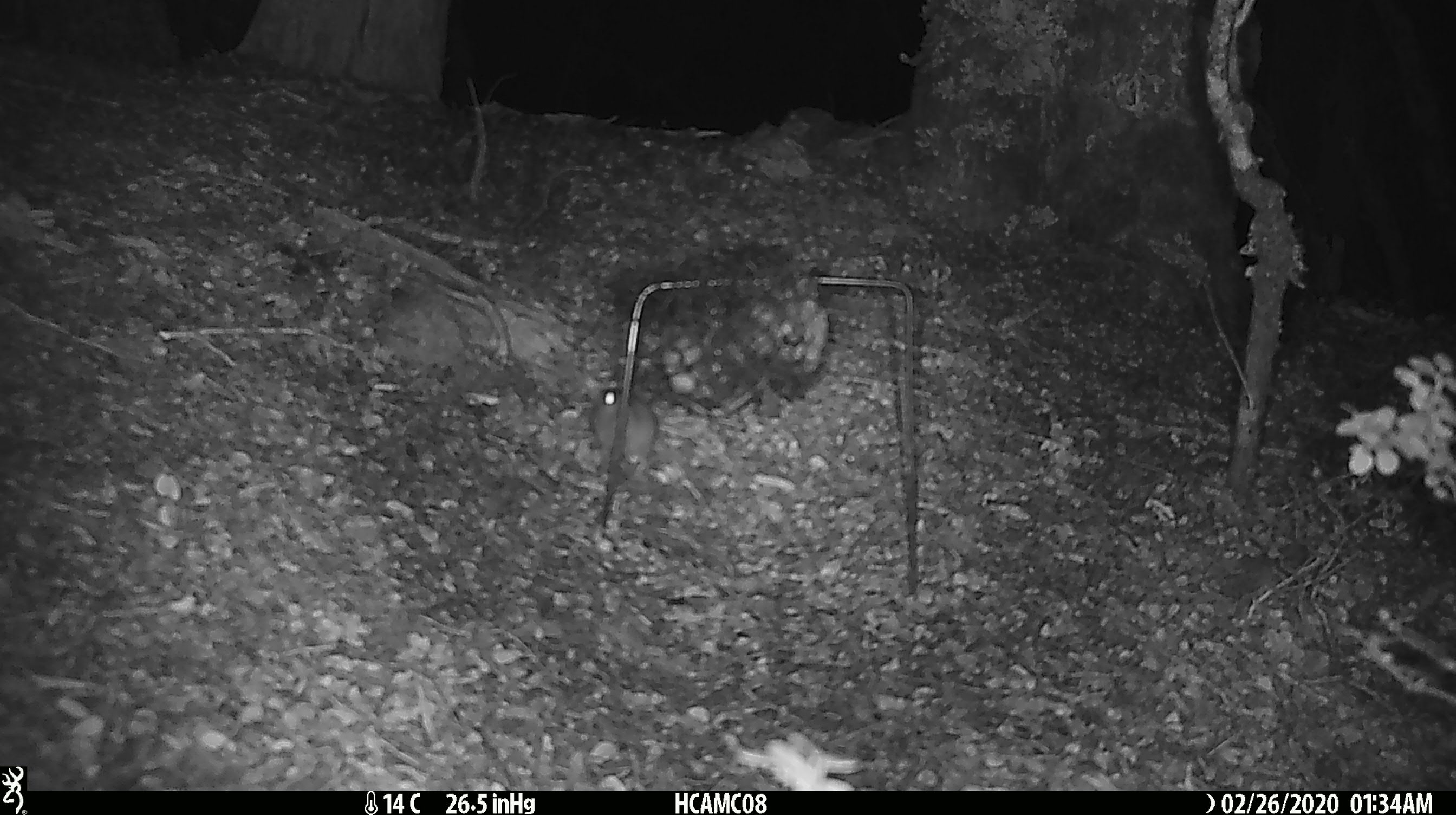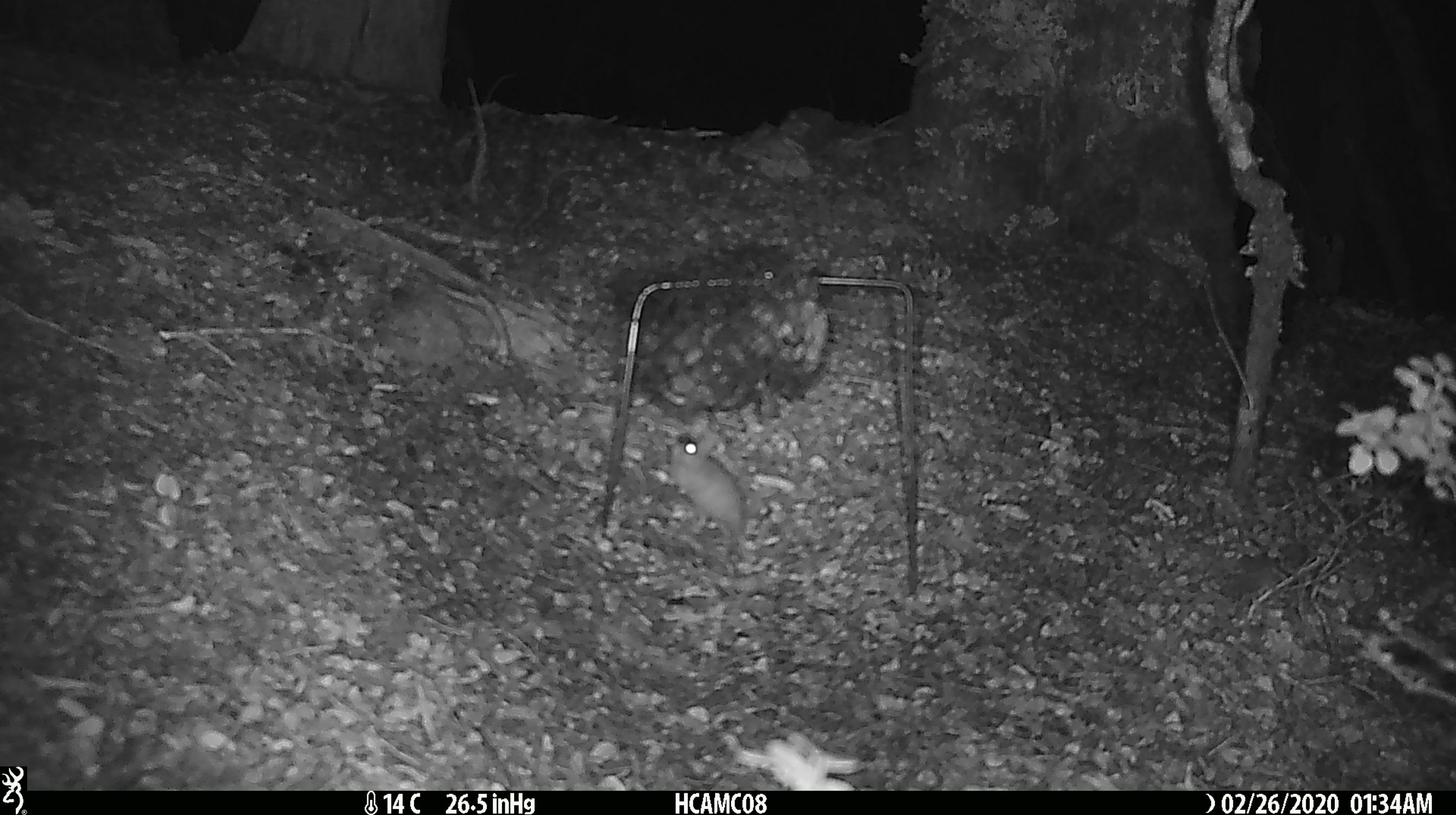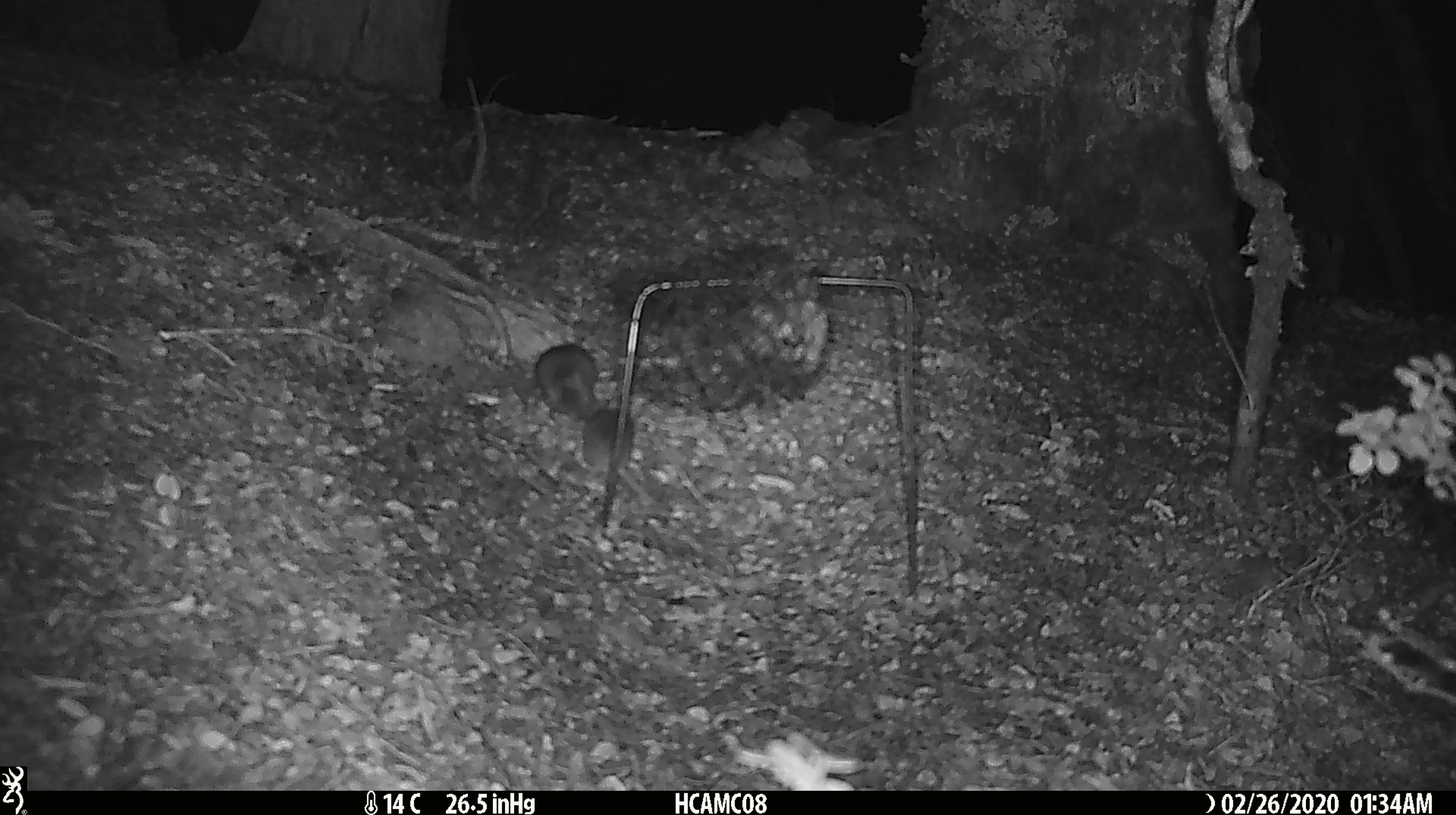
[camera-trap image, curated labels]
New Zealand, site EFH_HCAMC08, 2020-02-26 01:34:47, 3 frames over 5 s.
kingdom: Animalia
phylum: Chordata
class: Mammalia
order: Rodentia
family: Muridae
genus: Mus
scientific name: Mus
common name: mouse